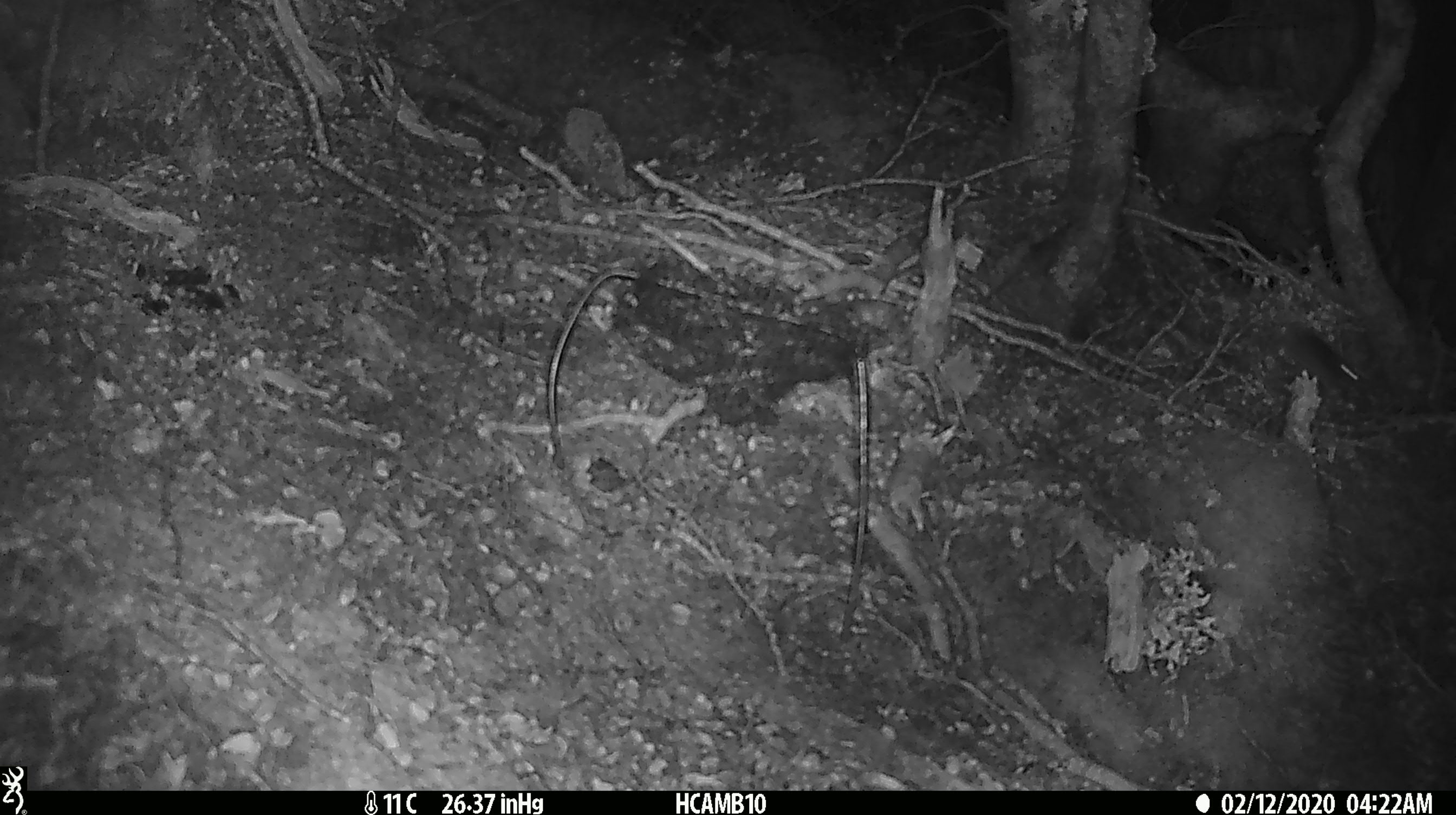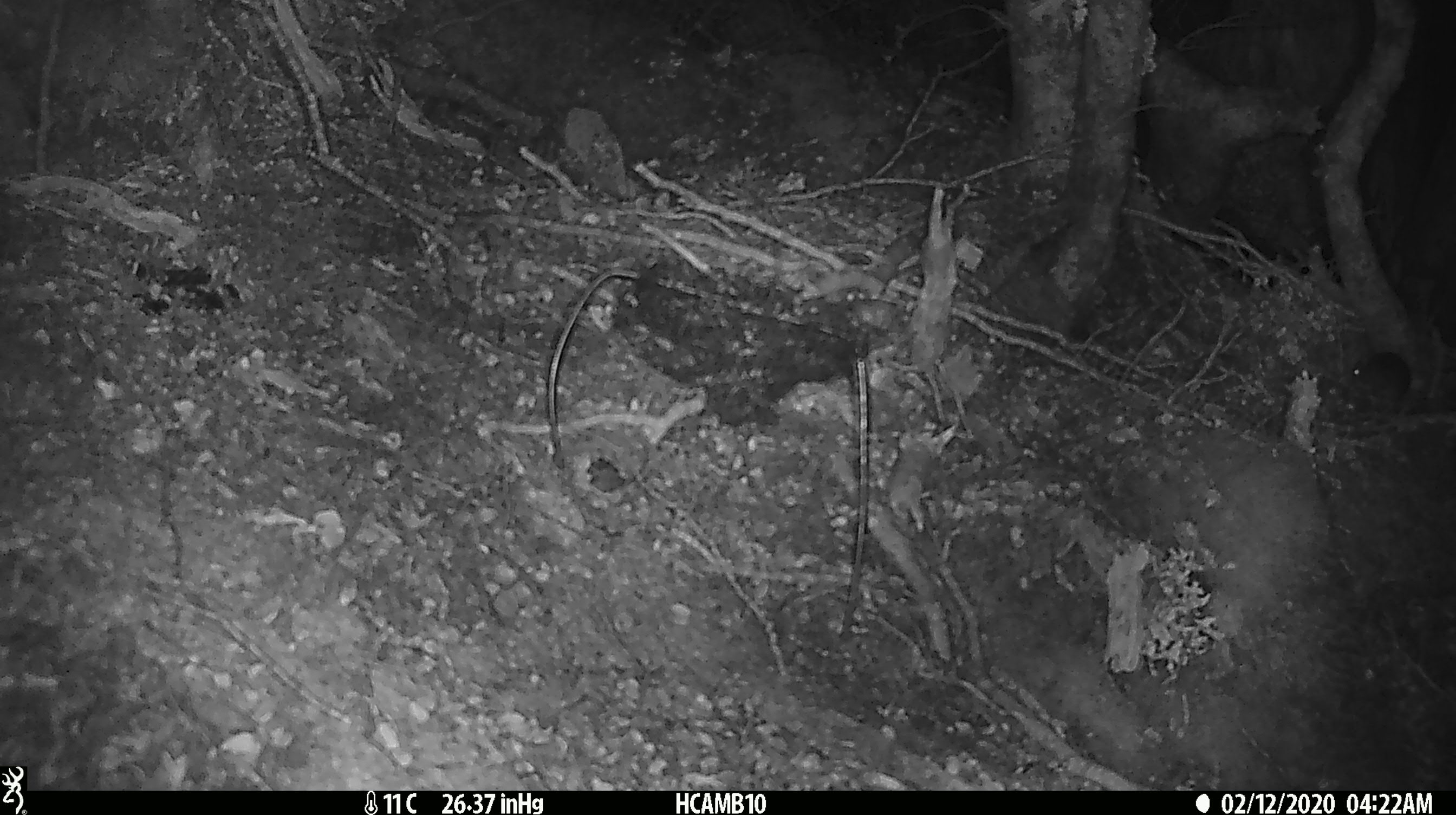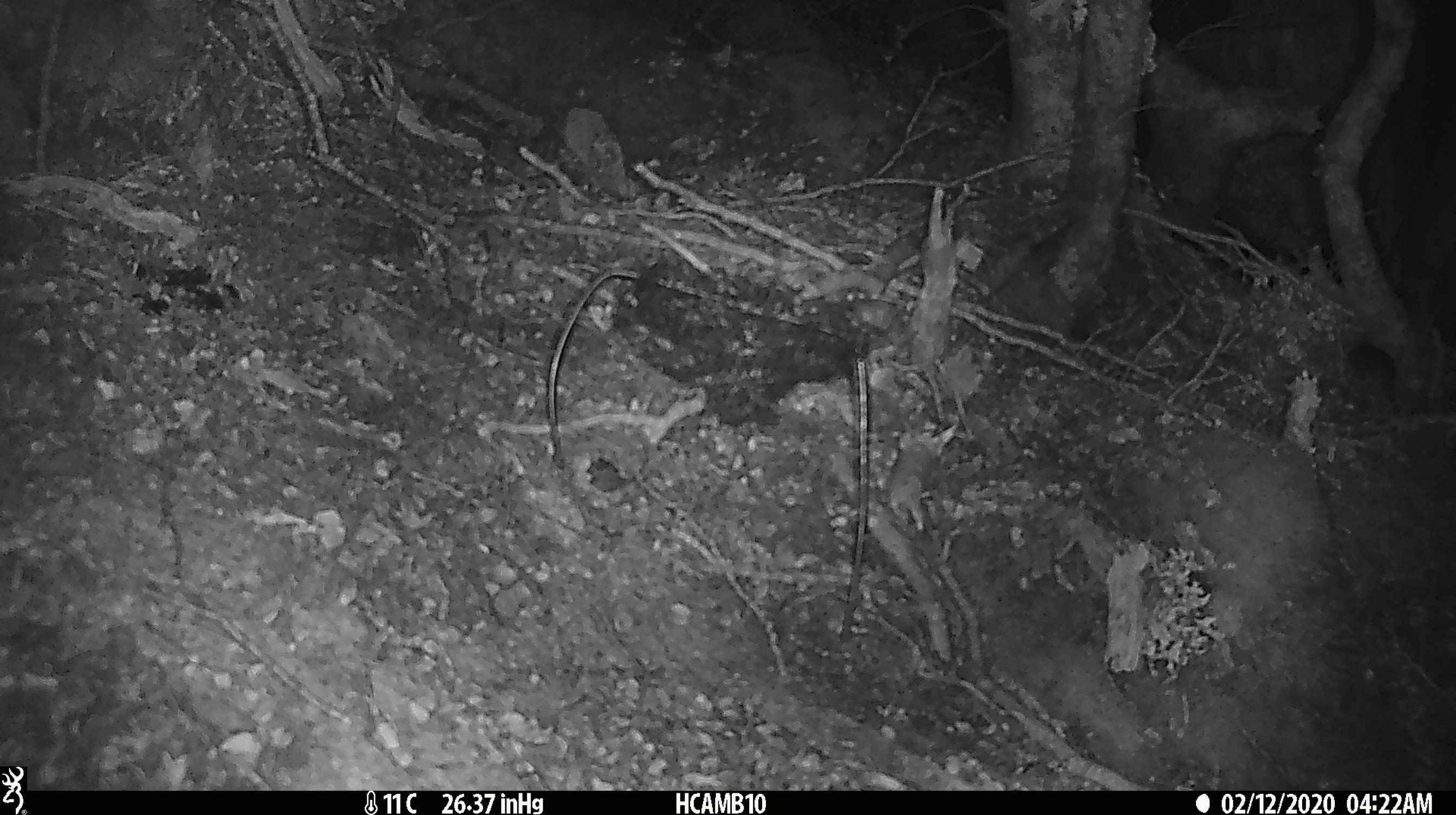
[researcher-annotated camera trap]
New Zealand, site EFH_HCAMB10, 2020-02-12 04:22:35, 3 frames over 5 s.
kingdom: Animalia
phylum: Chordata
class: Mammalia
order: Rodentia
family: Muridae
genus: Mus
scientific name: Mus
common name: mouse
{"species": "mouse (Mus)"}